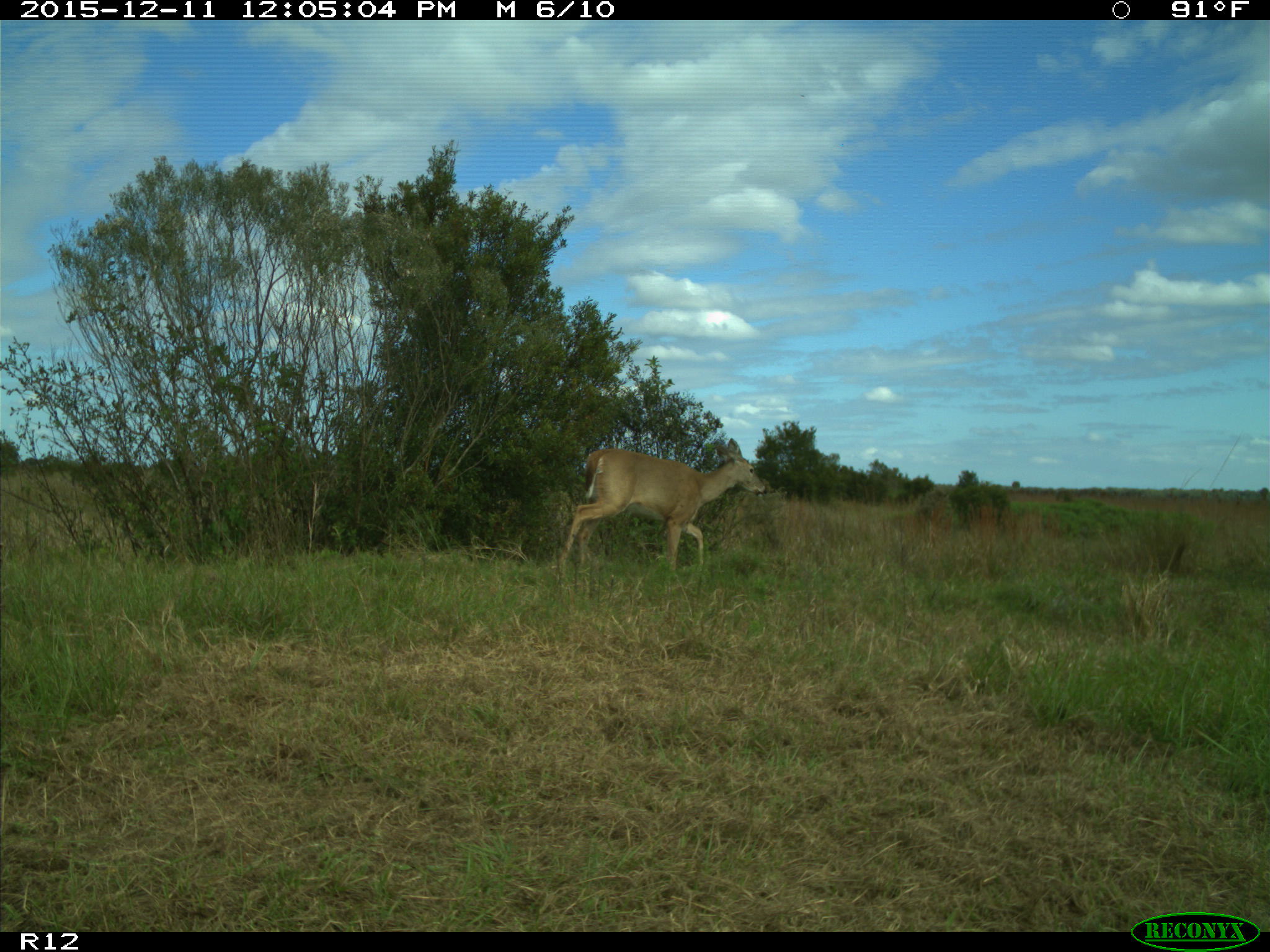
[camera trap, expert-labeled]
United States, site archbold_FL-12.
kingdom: Animalia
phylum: Chordata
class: Mammalia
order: Artiodactyla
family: Cervidae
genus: Odocoileus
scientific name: Odocoileus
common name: deer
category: unidentified deer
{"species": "unidentified deer (deer) (Odocoileus)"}